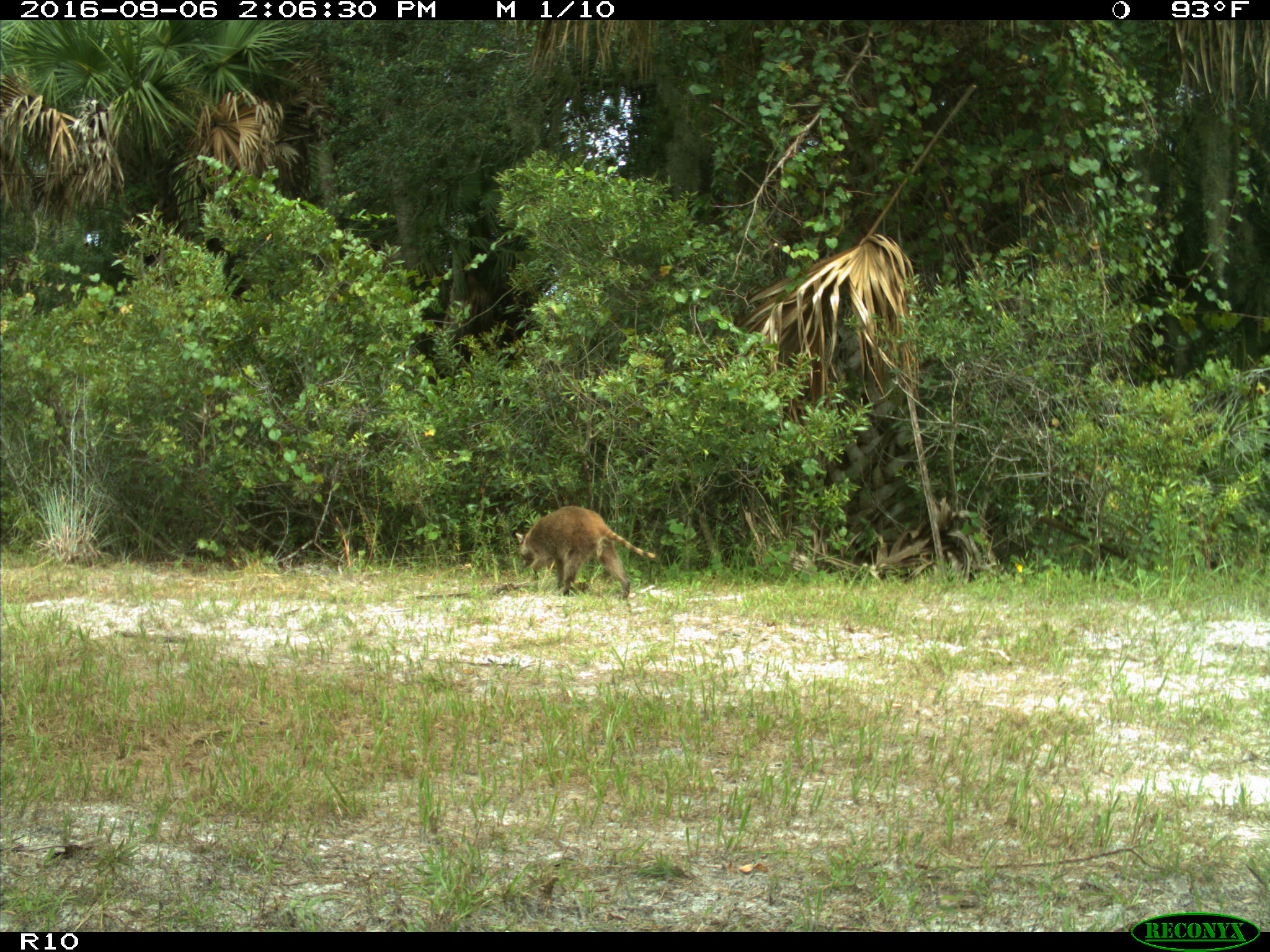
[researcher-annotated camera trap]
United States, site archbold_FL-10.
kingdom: Animalia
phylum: Chordata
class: Mammalia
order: Carnivora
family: Procyonidae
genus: Procyon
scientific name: Procyon lotor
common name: common raccoon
Procyon lotor (common raccoon).